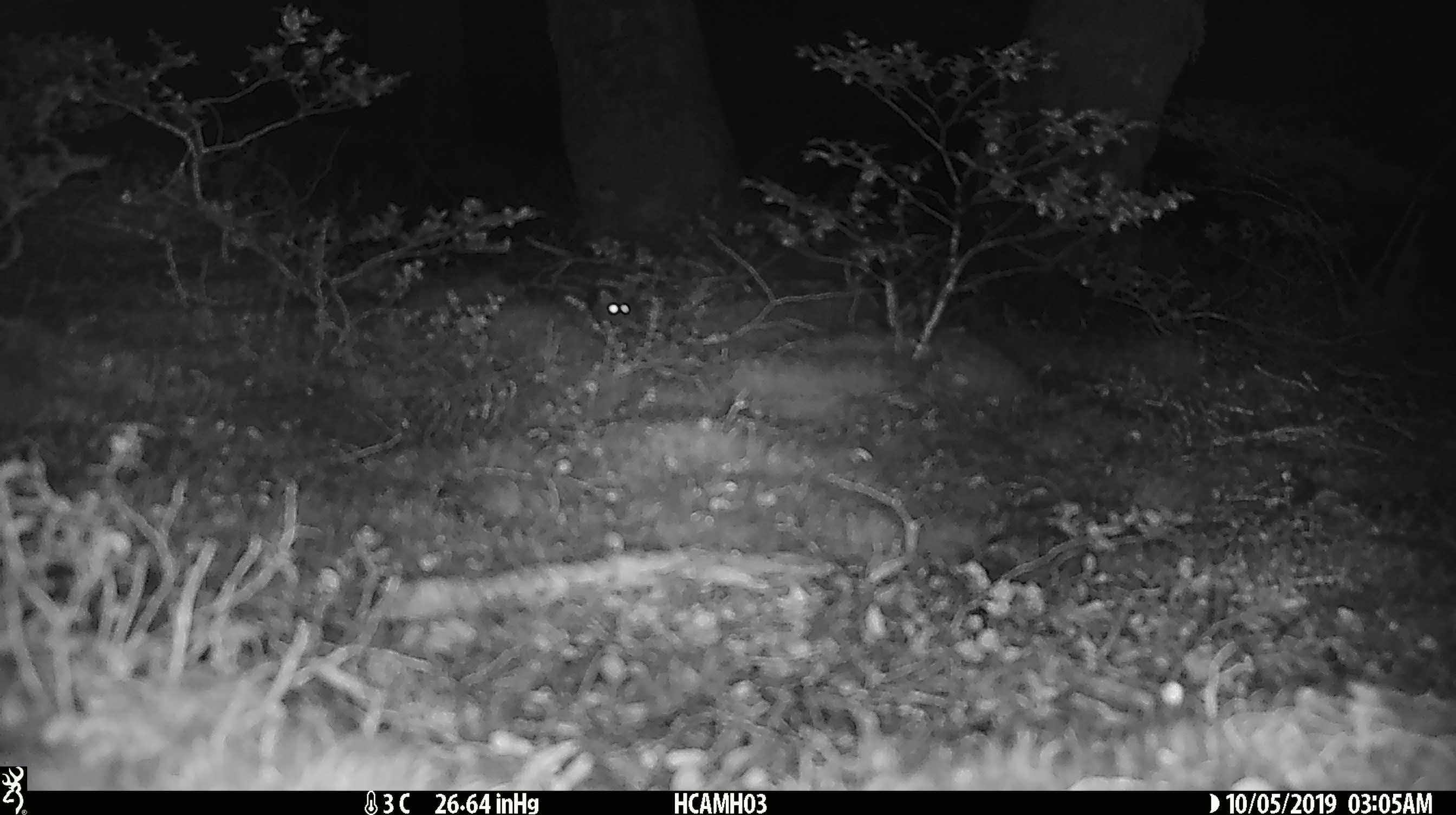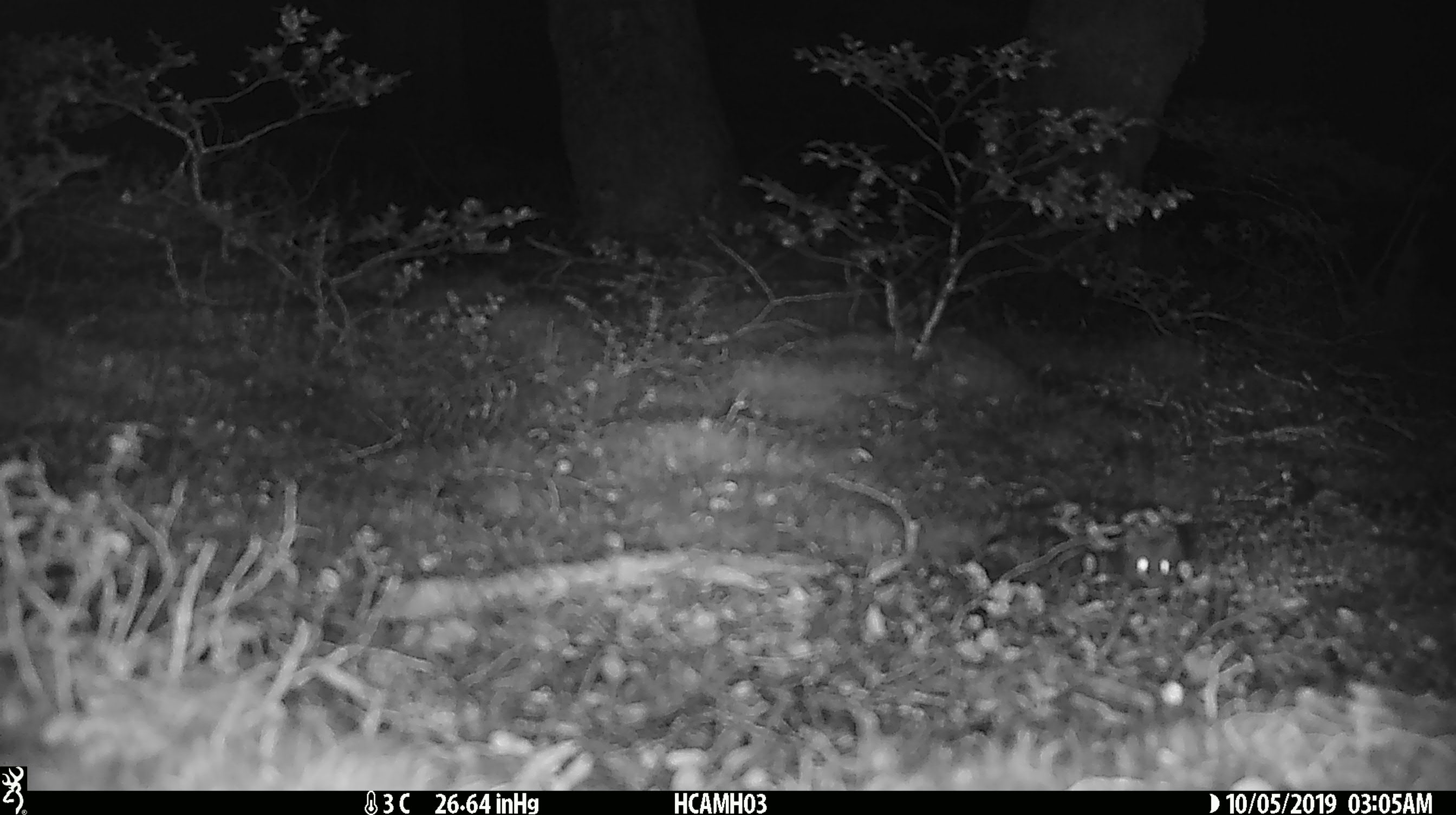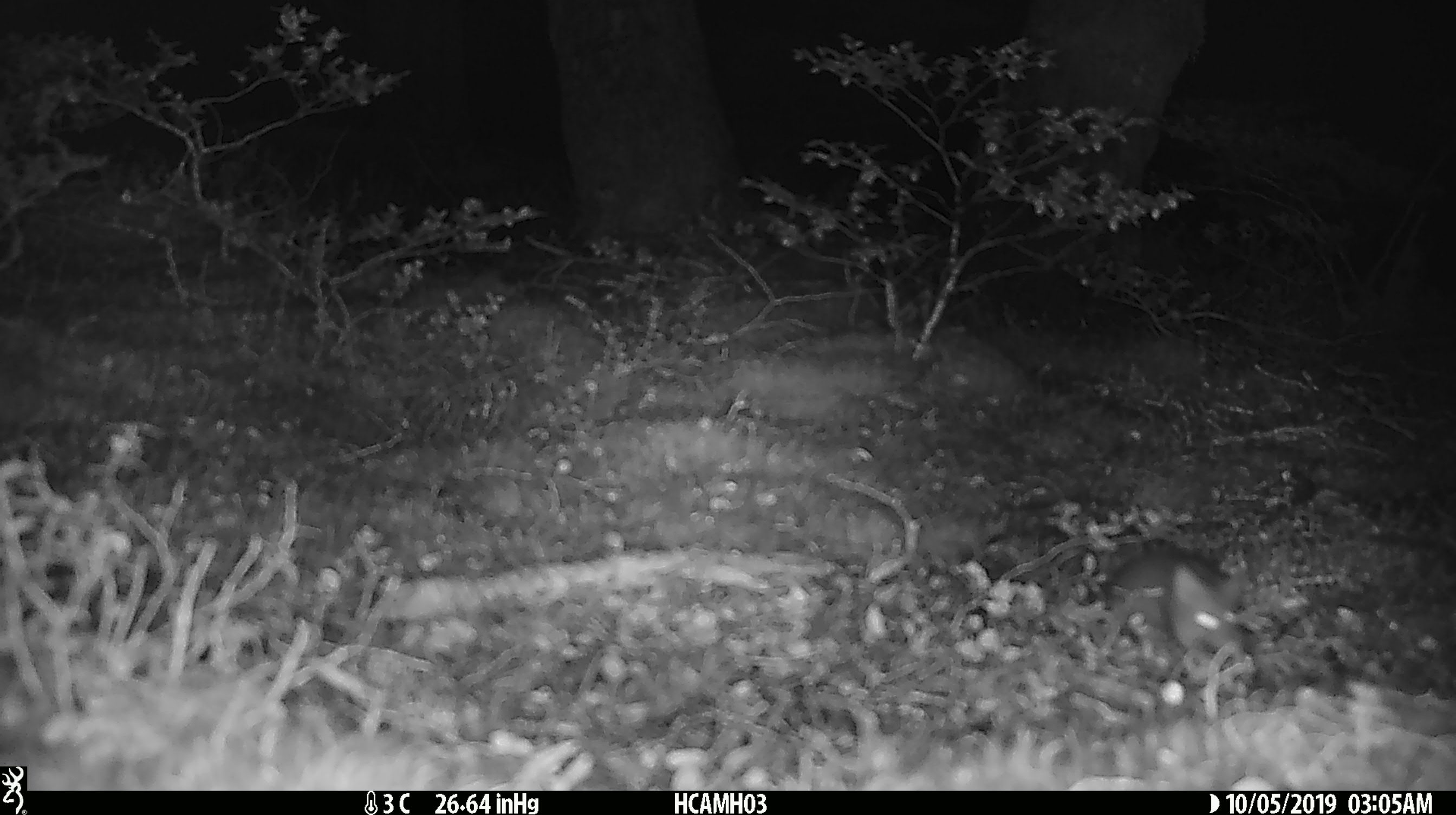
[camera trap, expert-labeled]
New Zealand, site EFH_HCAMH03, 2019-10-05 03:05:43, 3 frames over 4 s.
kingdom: Animalia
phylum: Chordata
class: Mammalia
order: Rodentia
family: Muridae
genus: Mus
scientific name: Mus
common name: mouse